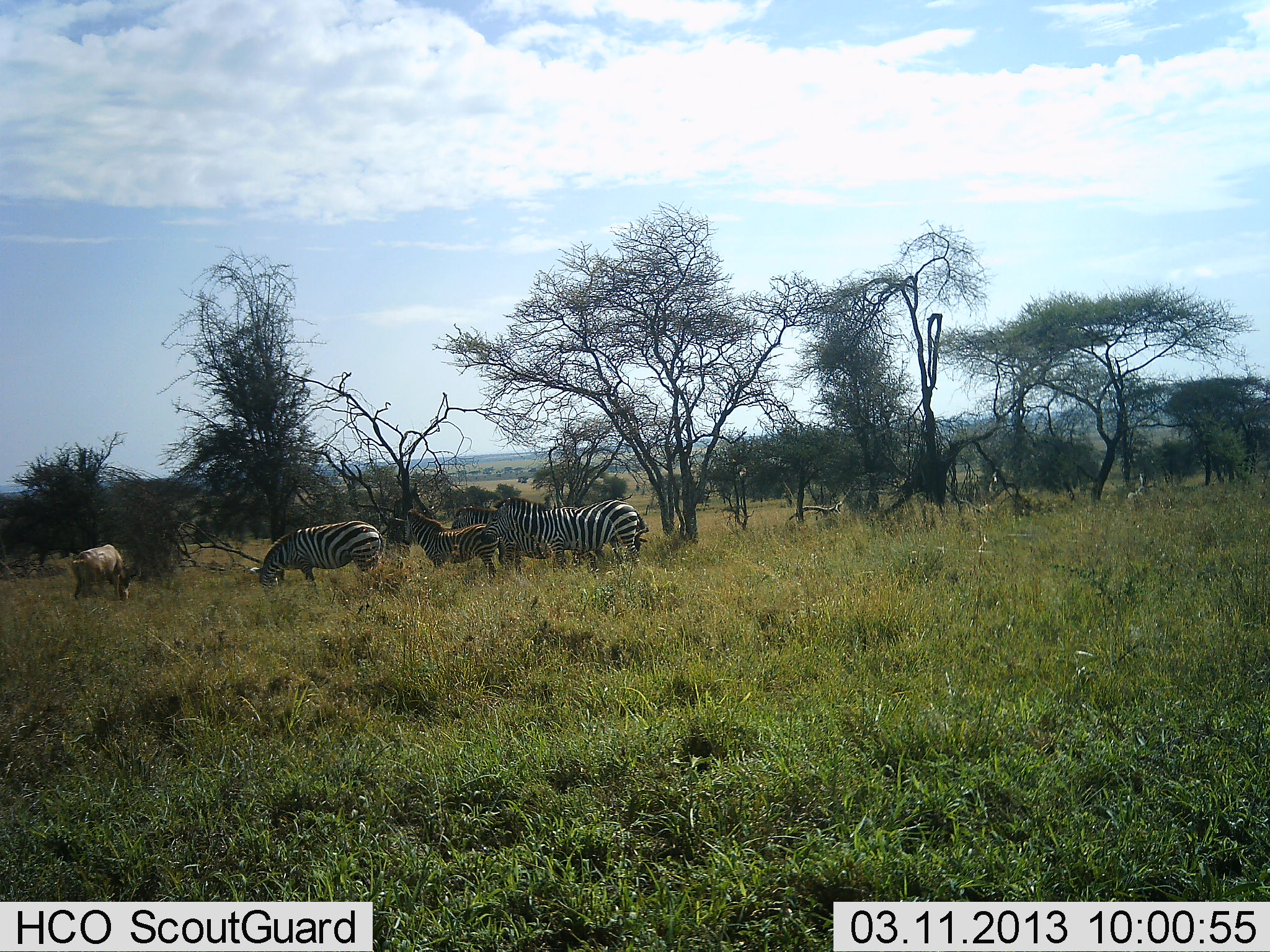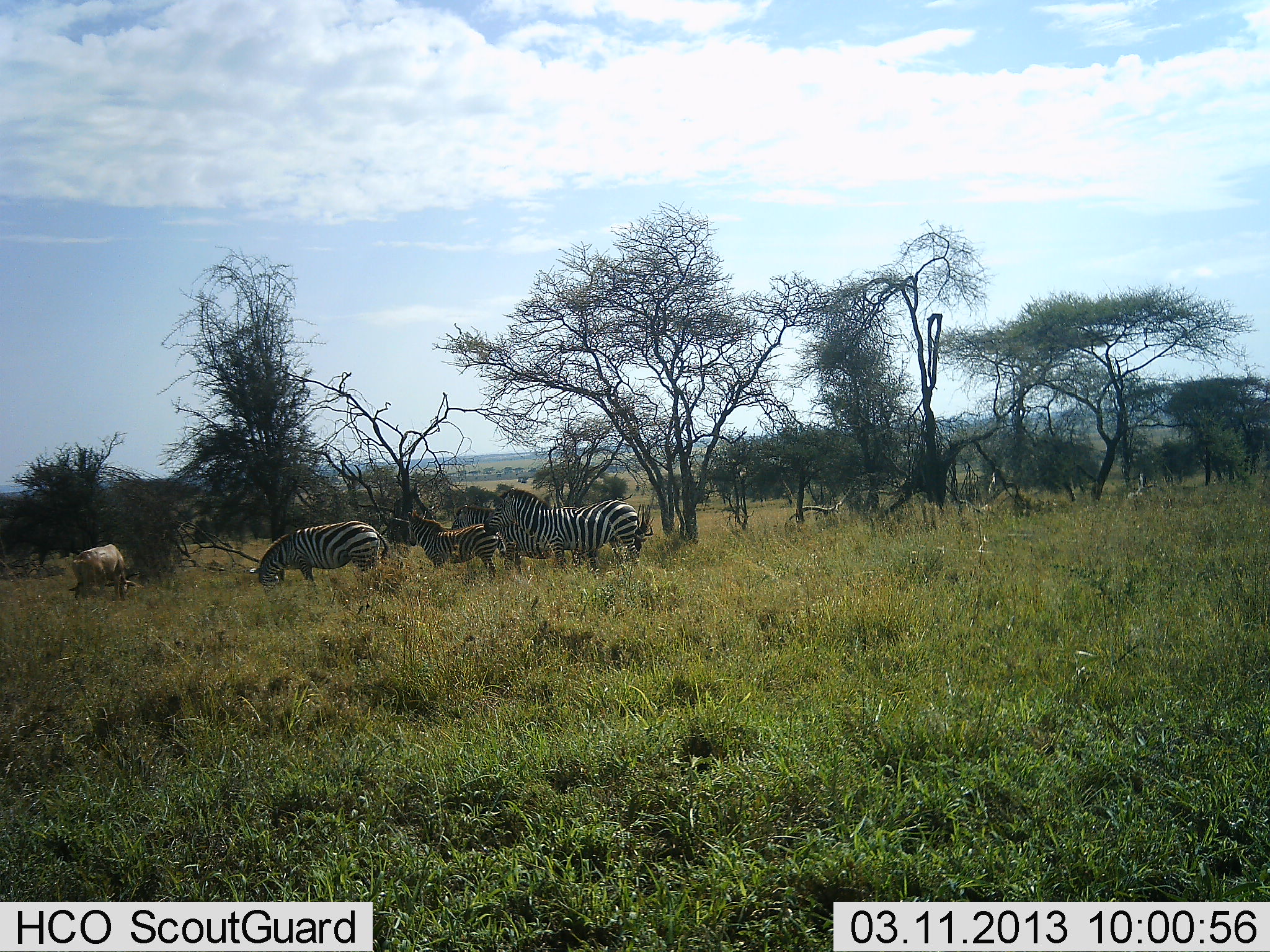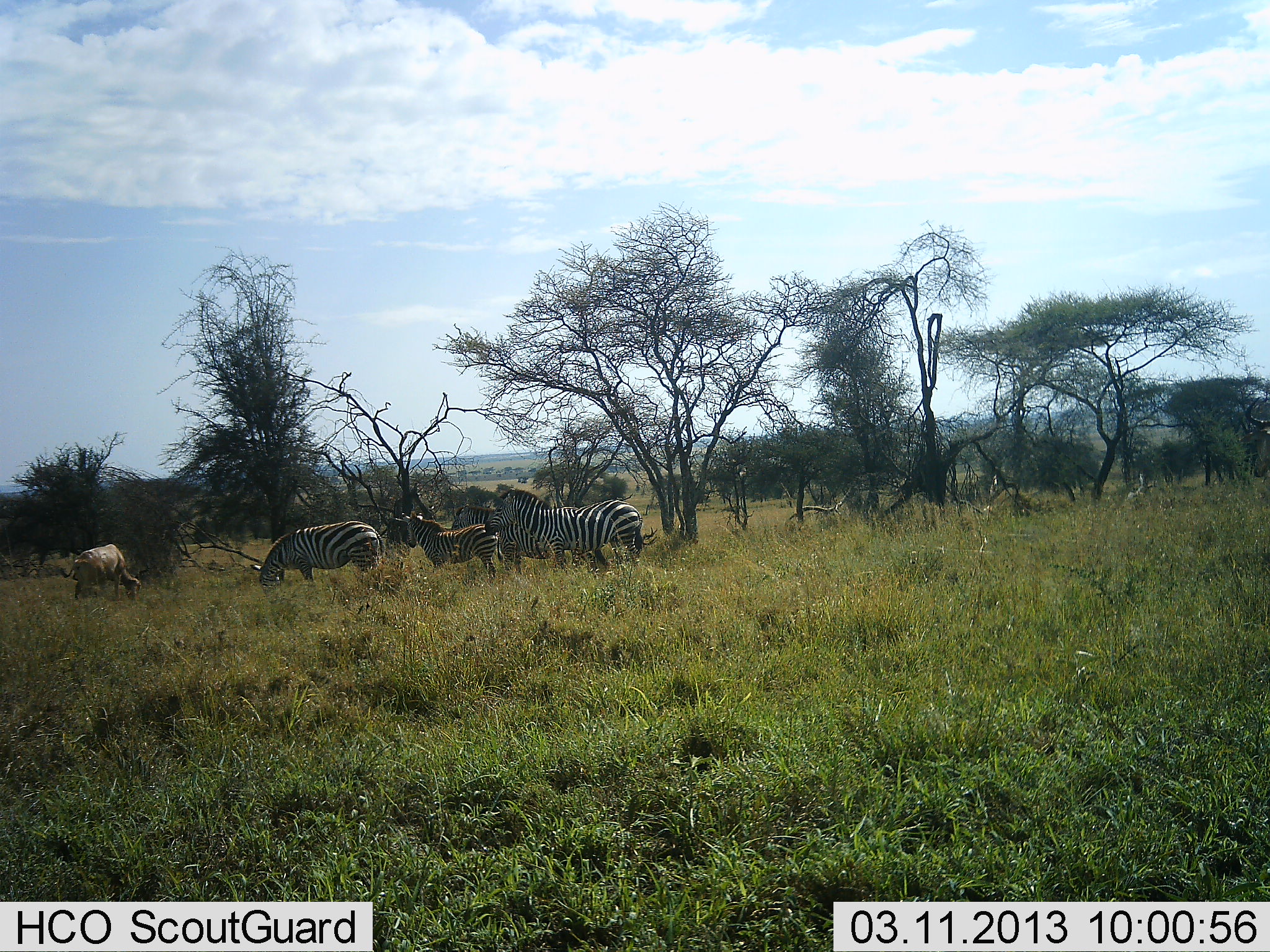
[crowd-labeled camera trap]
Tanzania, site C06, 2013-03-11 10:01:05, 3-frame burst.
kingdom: Animalia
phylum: Chordata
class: Mammalia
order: Artiodactyla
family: Bovidae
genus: Alcelaphus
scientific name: Alcelaphus buselaphus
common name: hartebeest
Hartebeest (Alcelaphus buselaphus), count 1. Behavior (volunteer vote fractions): standing 14%, resting 0%, moving 14%, interacting 0%. Young present (vote fraction): 0%. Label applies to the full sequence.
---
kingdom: Animalia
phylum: Chordata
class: Mammalia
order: Perissodactyla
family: Equidae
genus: Equus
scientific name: Equus quagga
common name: plains zebra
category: zebra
Zebra (plains zebra) (Equus quagga), count 4. Behavior (volunteer vote fractions): standing 87%, resting 0%, moving 0%, interacting 4%. Young present (vote fraction): 9%. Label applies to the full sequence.